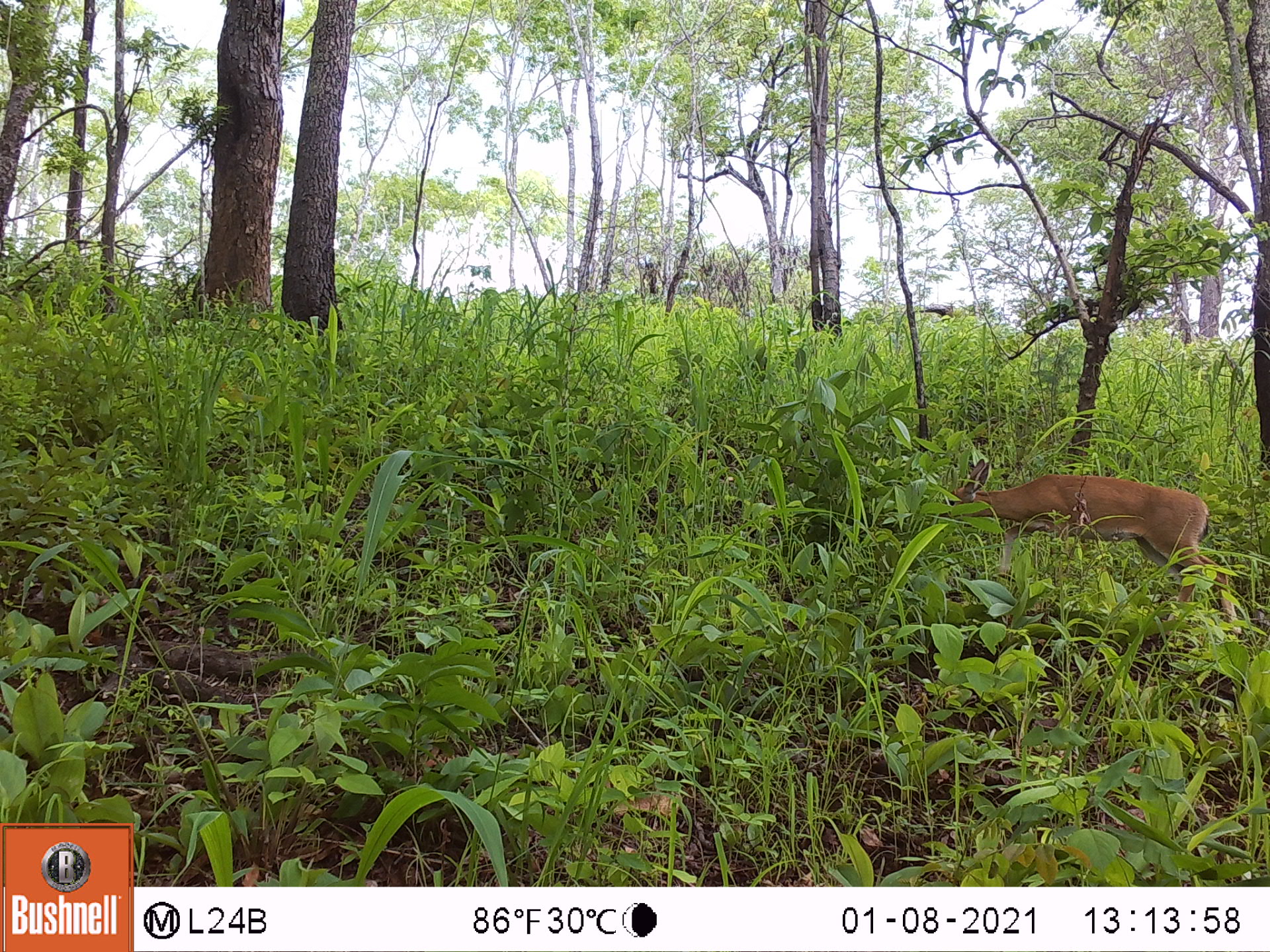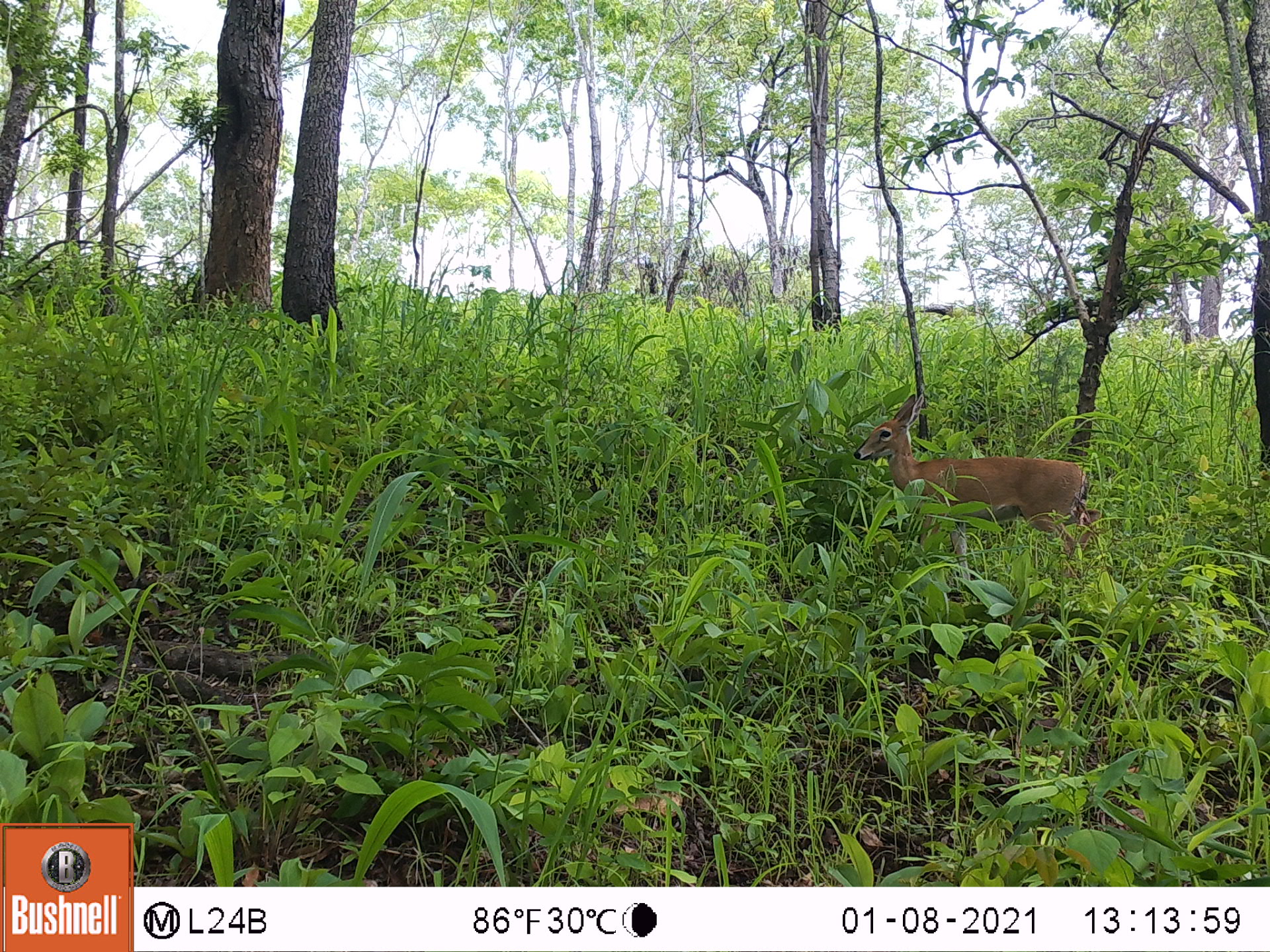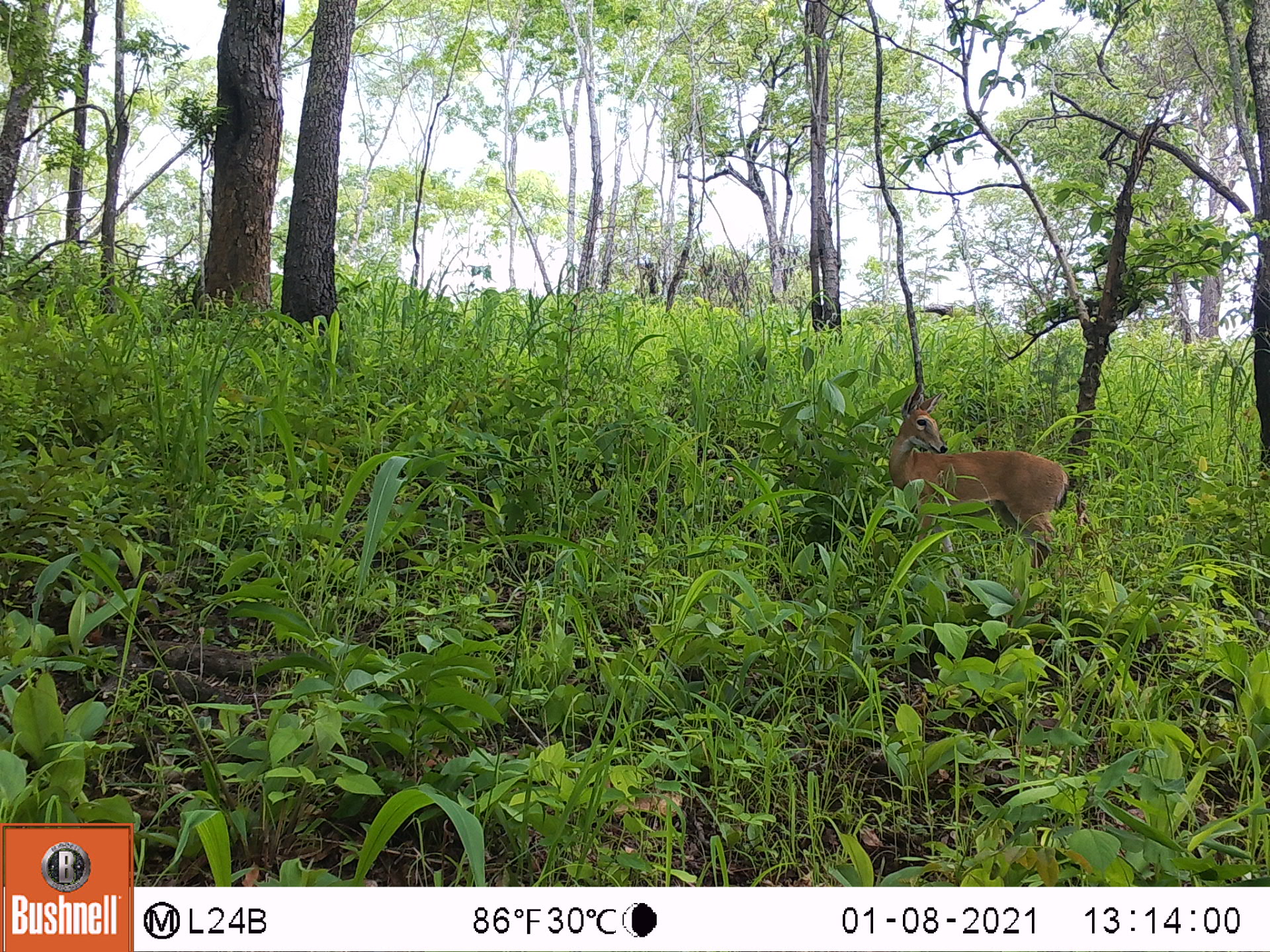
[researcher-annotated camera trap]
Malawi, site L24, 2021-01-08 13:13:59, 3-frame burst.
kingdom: Animalia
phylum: Chordata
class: Mammalia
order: Artiodactyla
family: Bovidae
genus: Sylvicapra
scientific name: Sylvicapra grimmia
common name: common duiker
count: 1